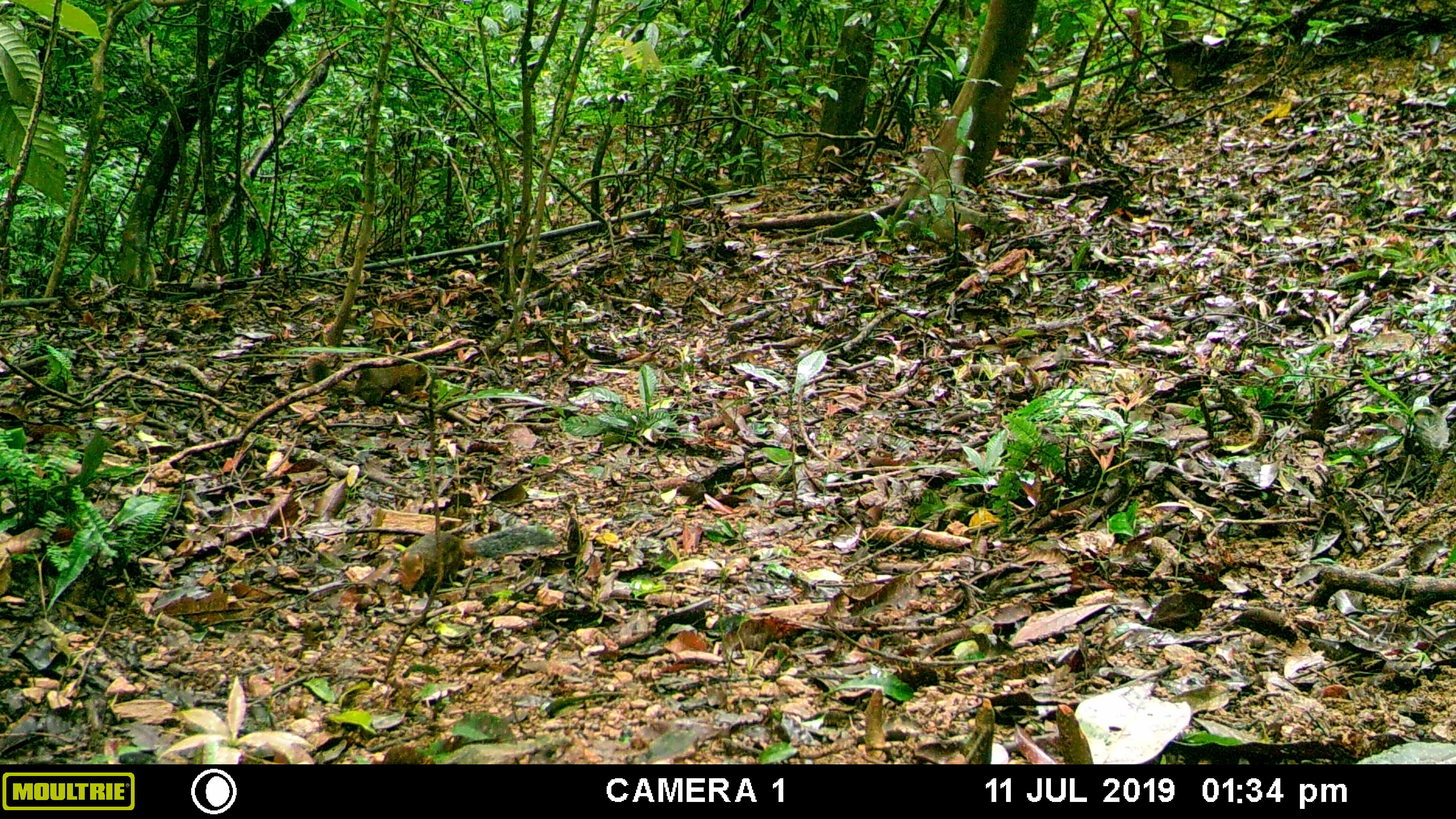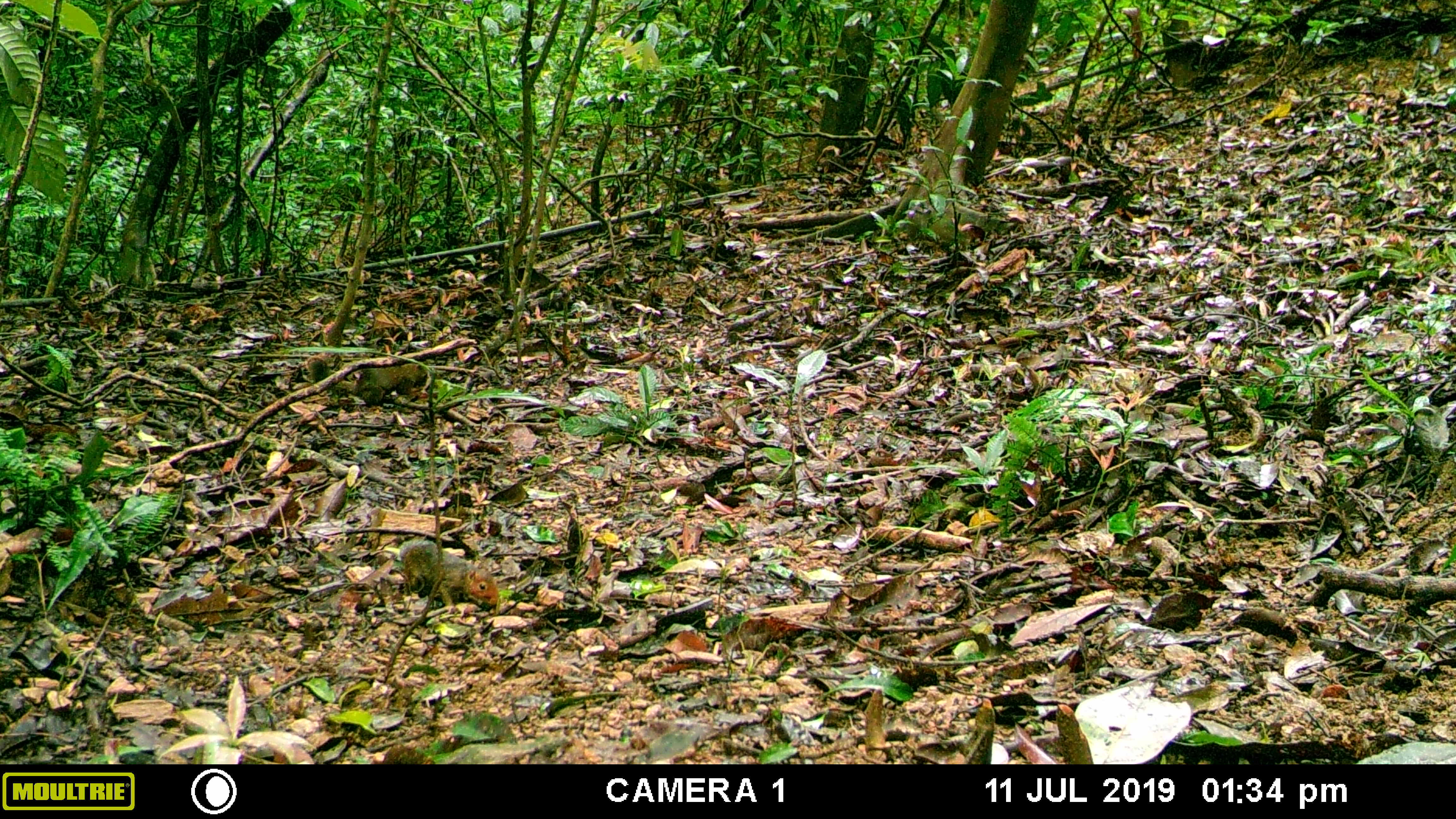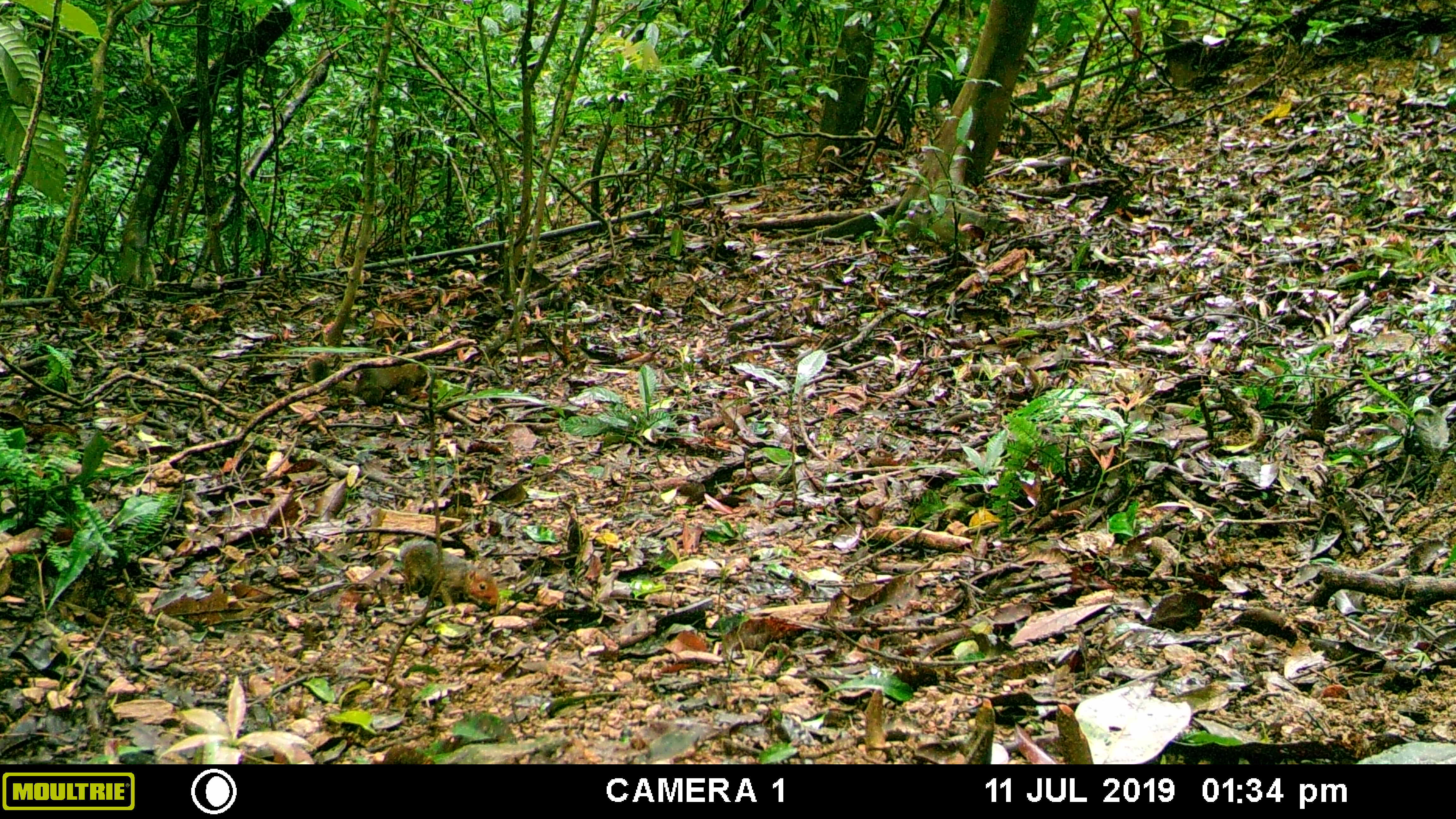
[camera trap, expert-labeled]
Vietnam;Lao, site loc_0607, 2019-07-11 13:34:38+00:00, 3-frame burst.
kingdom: Animalia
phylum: Chordata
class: Mammalia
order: Rodentia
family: Sciuridae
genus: Dremomys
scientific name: Dremomys rufigenis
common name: red-cheeked squirrel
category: red cheeked squirrel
Red cheeked squirrel (red-cheeked squirrel) (Dremomys rufigenis). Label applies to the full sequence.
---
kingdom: Animalia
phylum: Chordata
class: Mammalia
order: Rodentia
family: Sciuridae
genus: Callosciurus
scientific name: Callosciurus erythraeus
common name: pallas's squirrel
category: pallass squirrel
Pallass squirrel (pallas's squirrel) (Callosciurus erythraeus). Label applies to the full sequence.